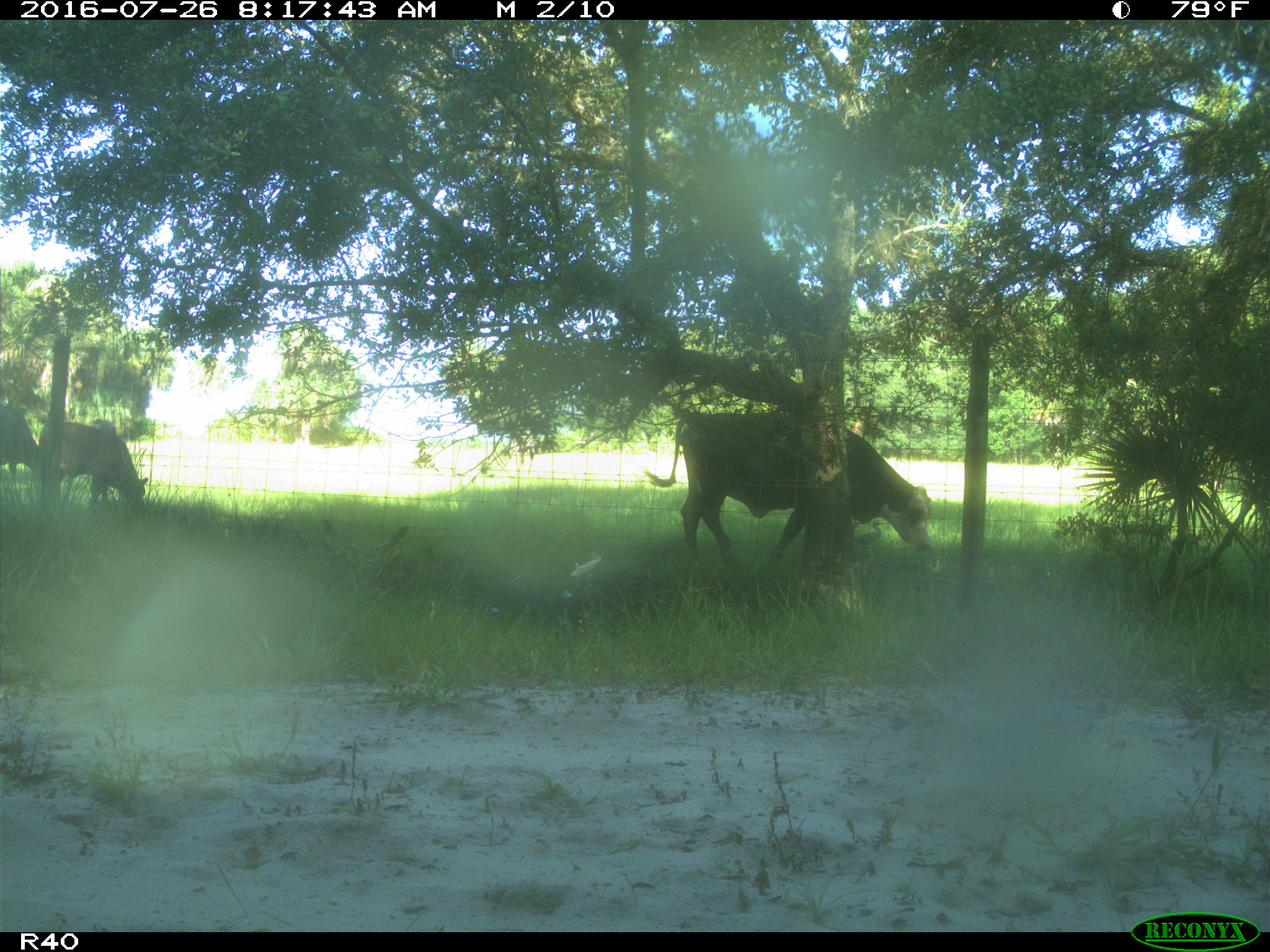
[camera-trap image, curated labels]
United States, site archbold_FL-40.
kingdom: Animalia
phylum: Chordata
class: Mammalia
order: Artiodactyla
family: Bovidae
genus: Bos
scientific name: Bos taurus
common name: domestic cow